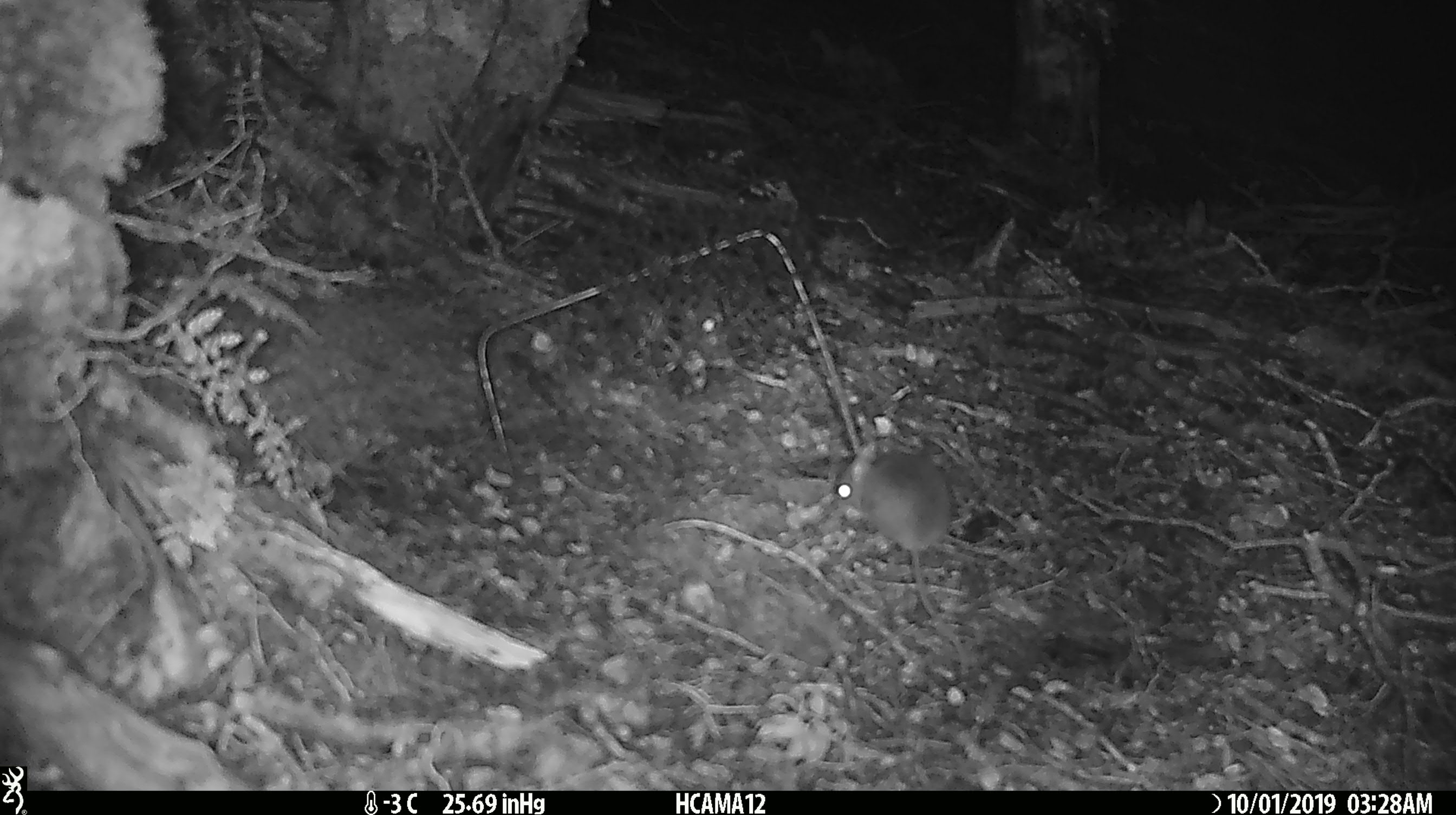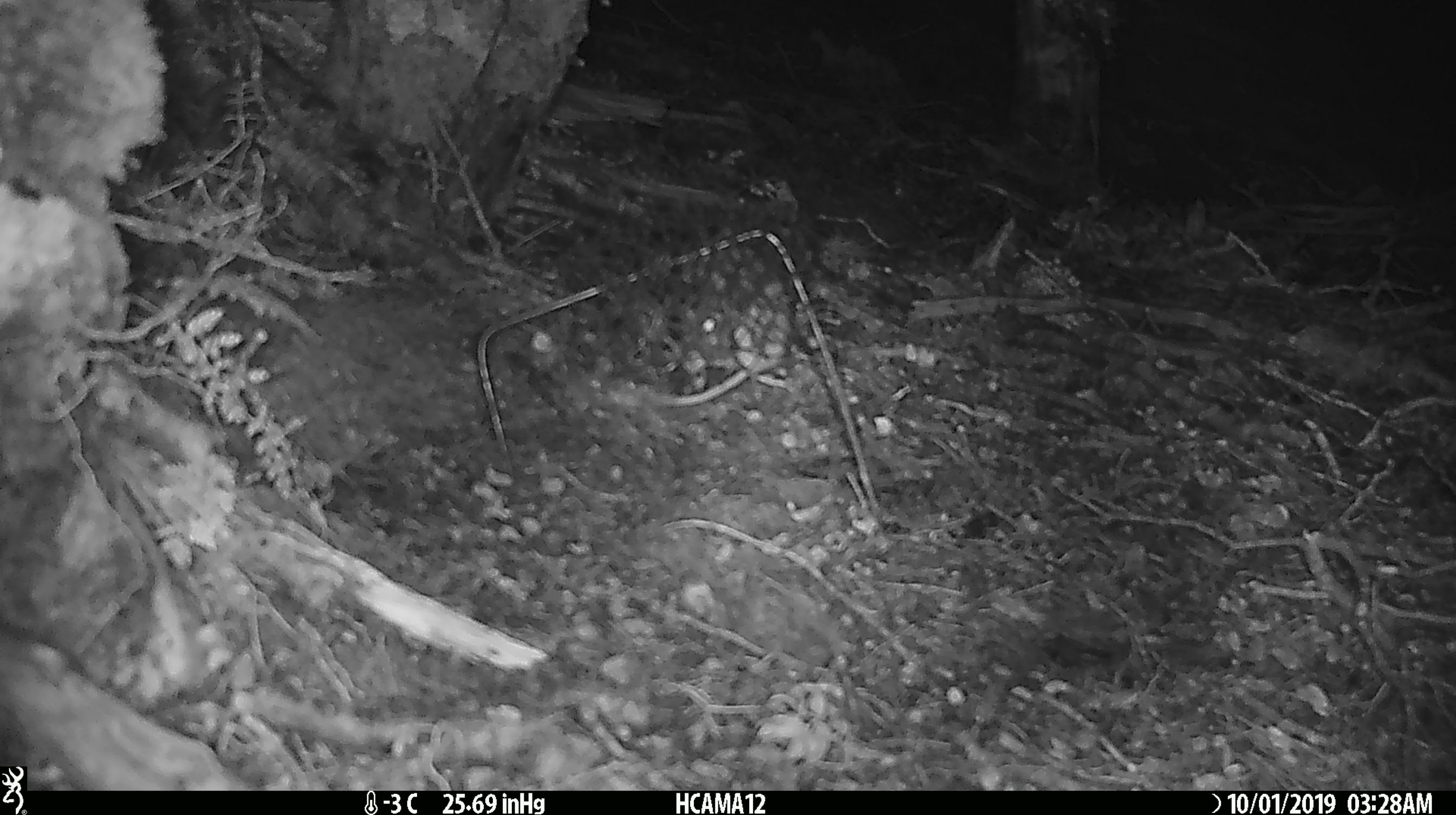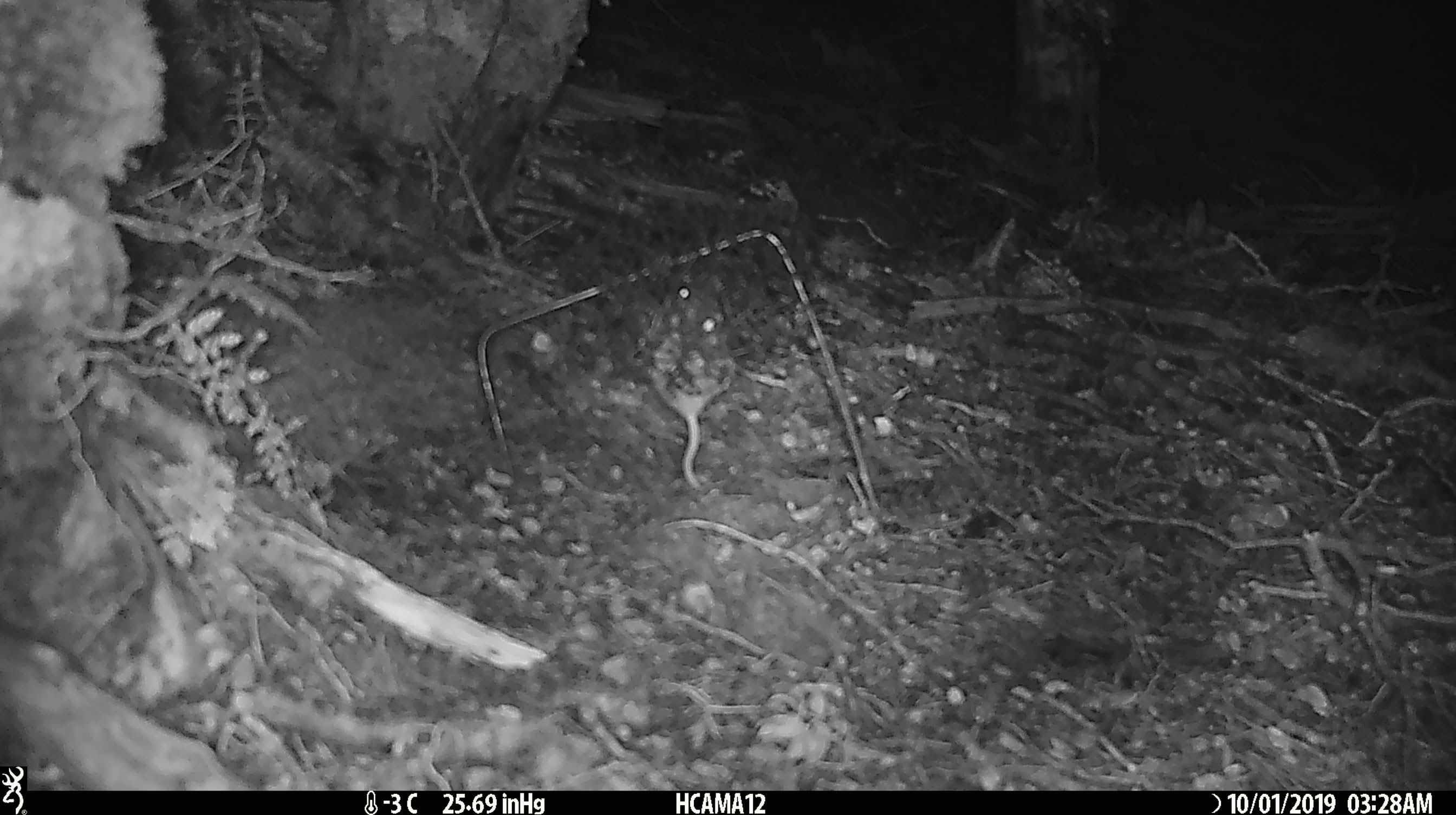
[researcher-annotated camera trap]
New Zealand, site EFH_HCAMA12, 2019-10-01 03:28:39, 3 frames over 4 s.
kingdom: Animalia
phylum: Chordata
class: Mammalia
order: Rodentia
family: Muridae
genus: Mus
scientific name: Mus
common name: mouse